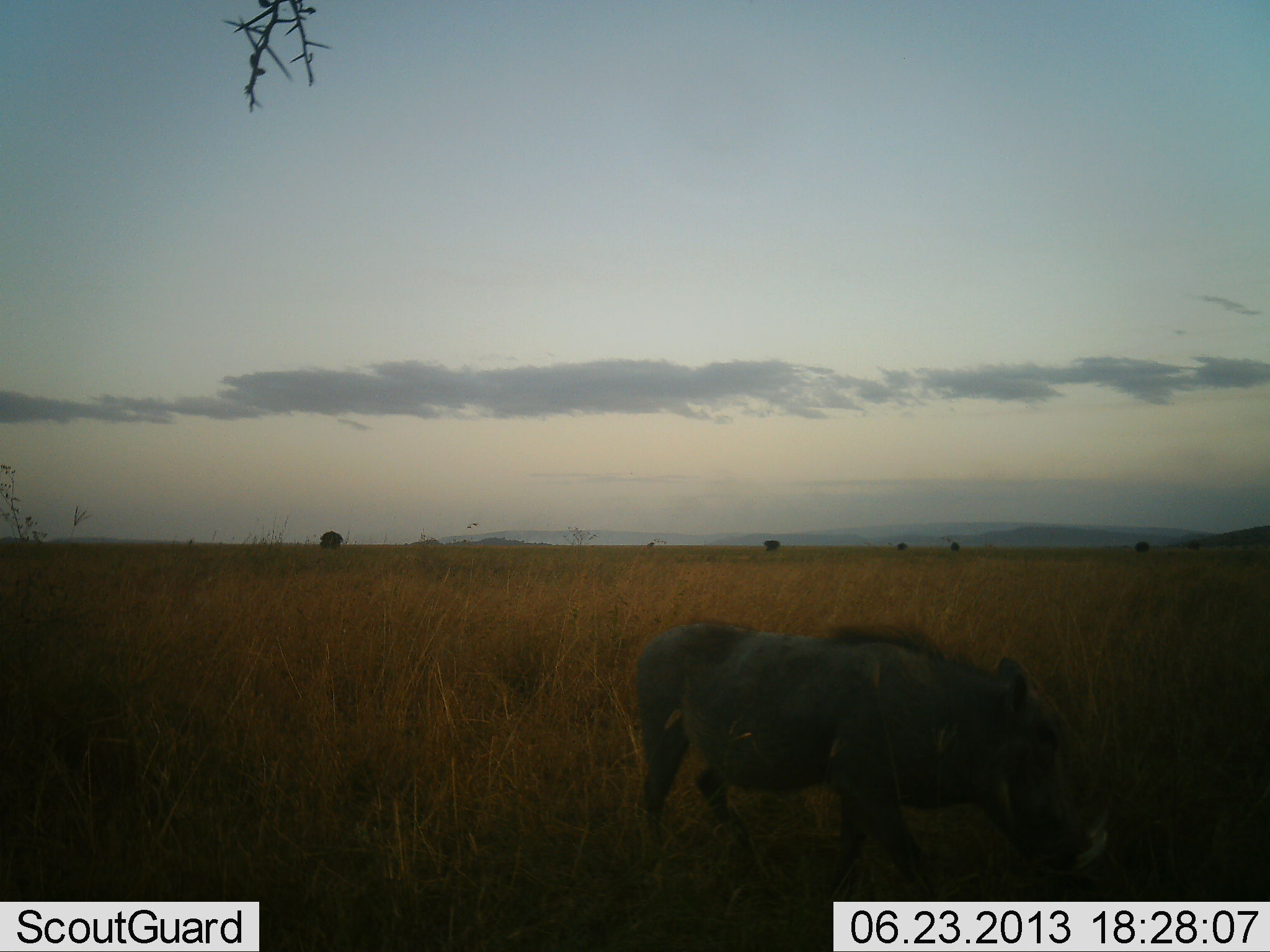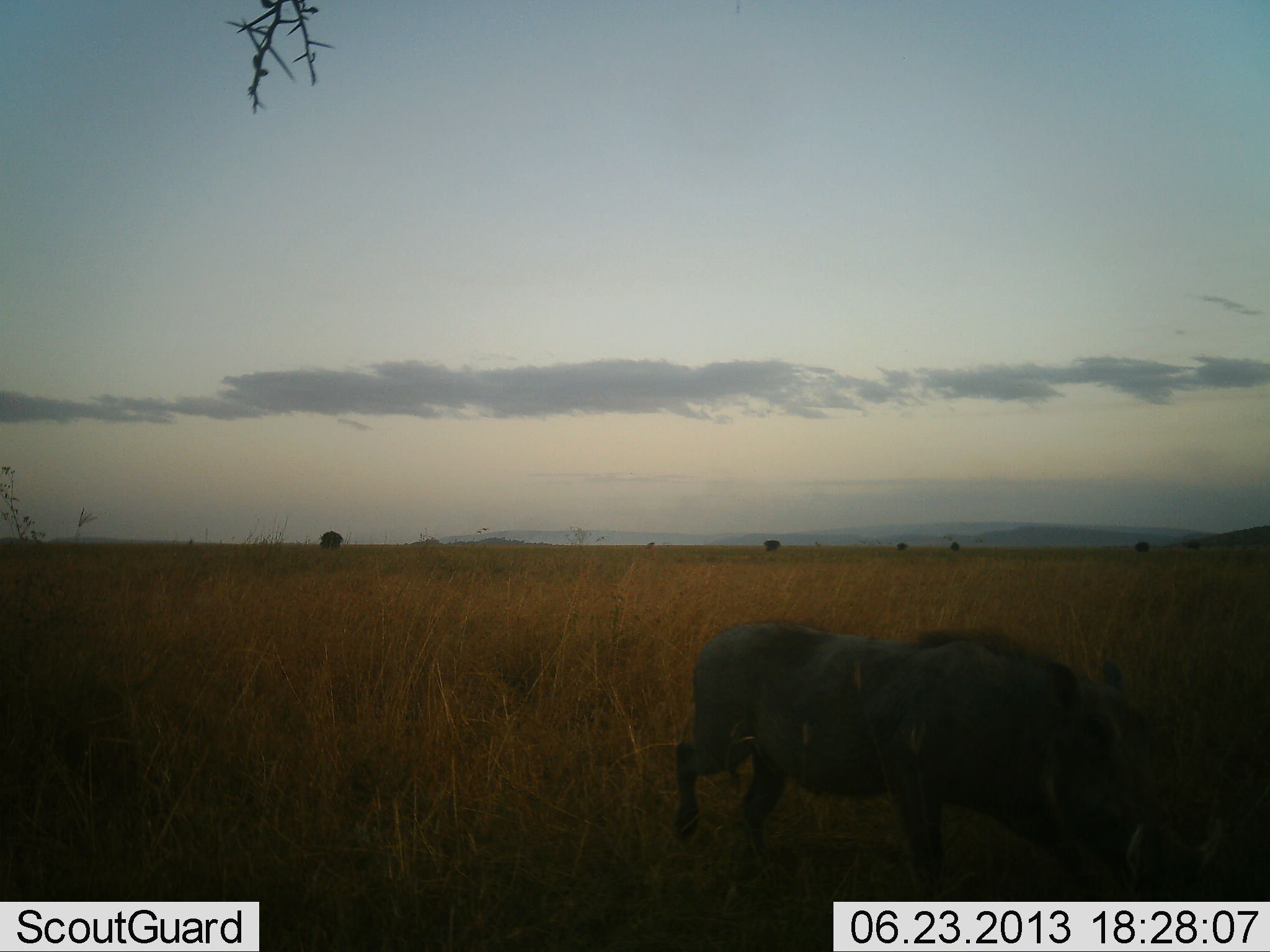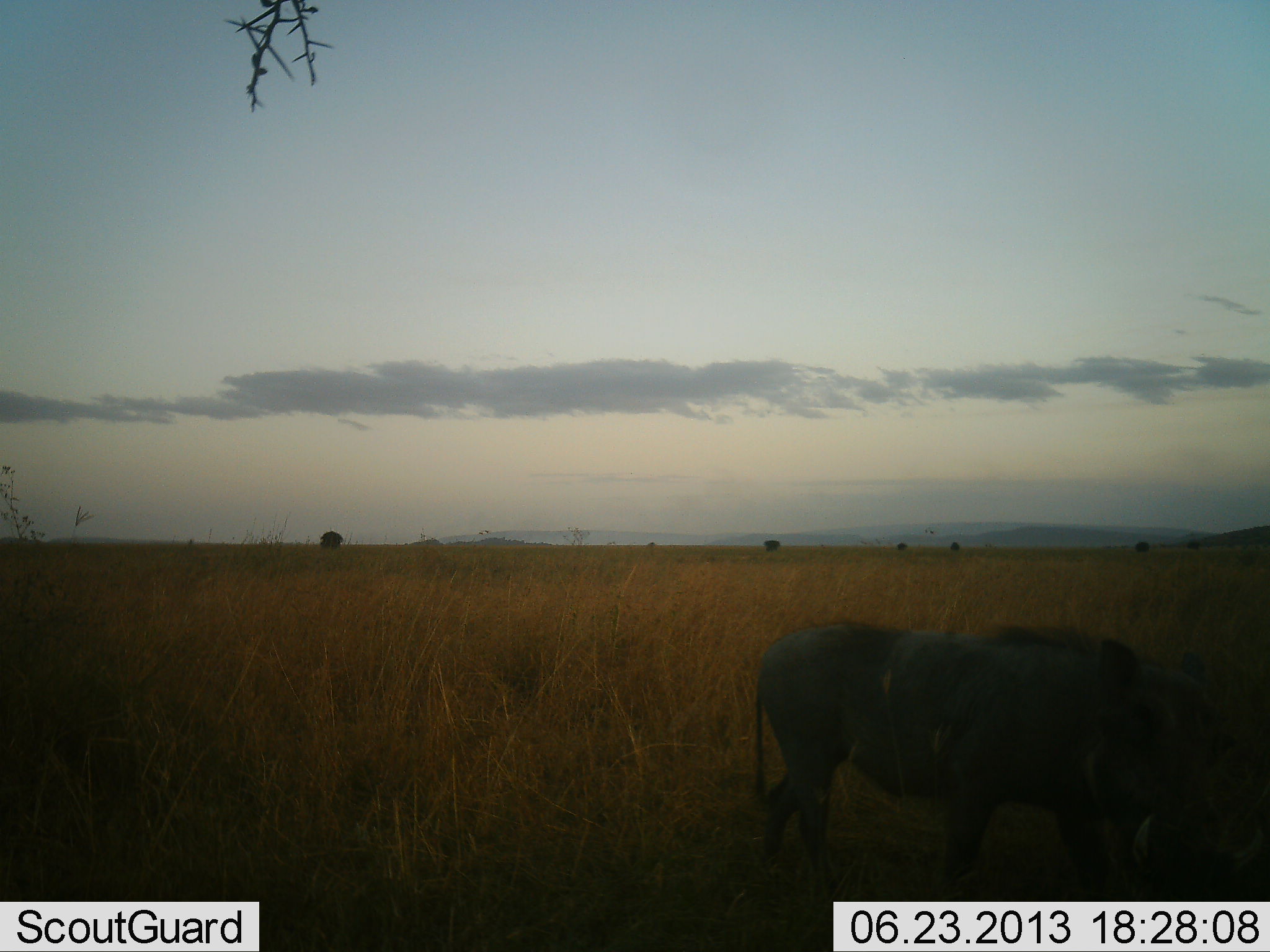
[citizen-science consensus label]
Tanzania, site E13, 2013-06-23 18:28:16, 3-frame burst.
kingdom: Animalia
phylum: Chordata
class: Mammalia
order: Artiodactyla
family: Suidae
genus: Phacochoerus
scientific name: Phacochoerus africanus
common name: warthog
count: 1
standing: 6%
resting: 0%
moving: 94%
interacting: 0%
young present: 0%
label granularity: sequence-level